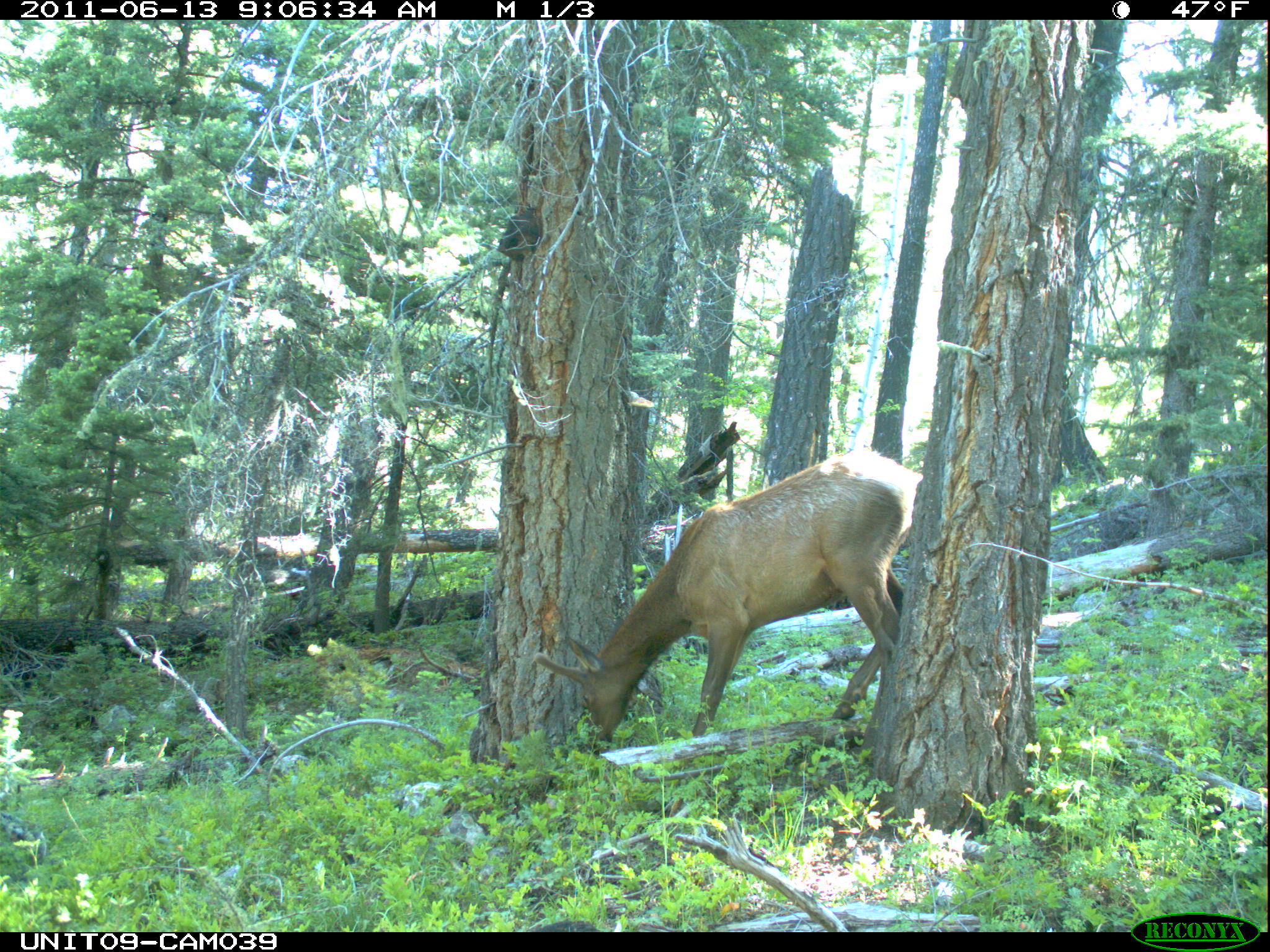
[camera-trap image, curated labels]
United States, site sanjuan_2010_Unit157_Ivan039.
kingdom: Animalia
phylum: Chordata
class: Mammalia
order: Artiodactyla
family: Cervidae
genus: Cervus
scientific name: Cervus elaphus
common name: red deer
Cervus elaphus (red deer).